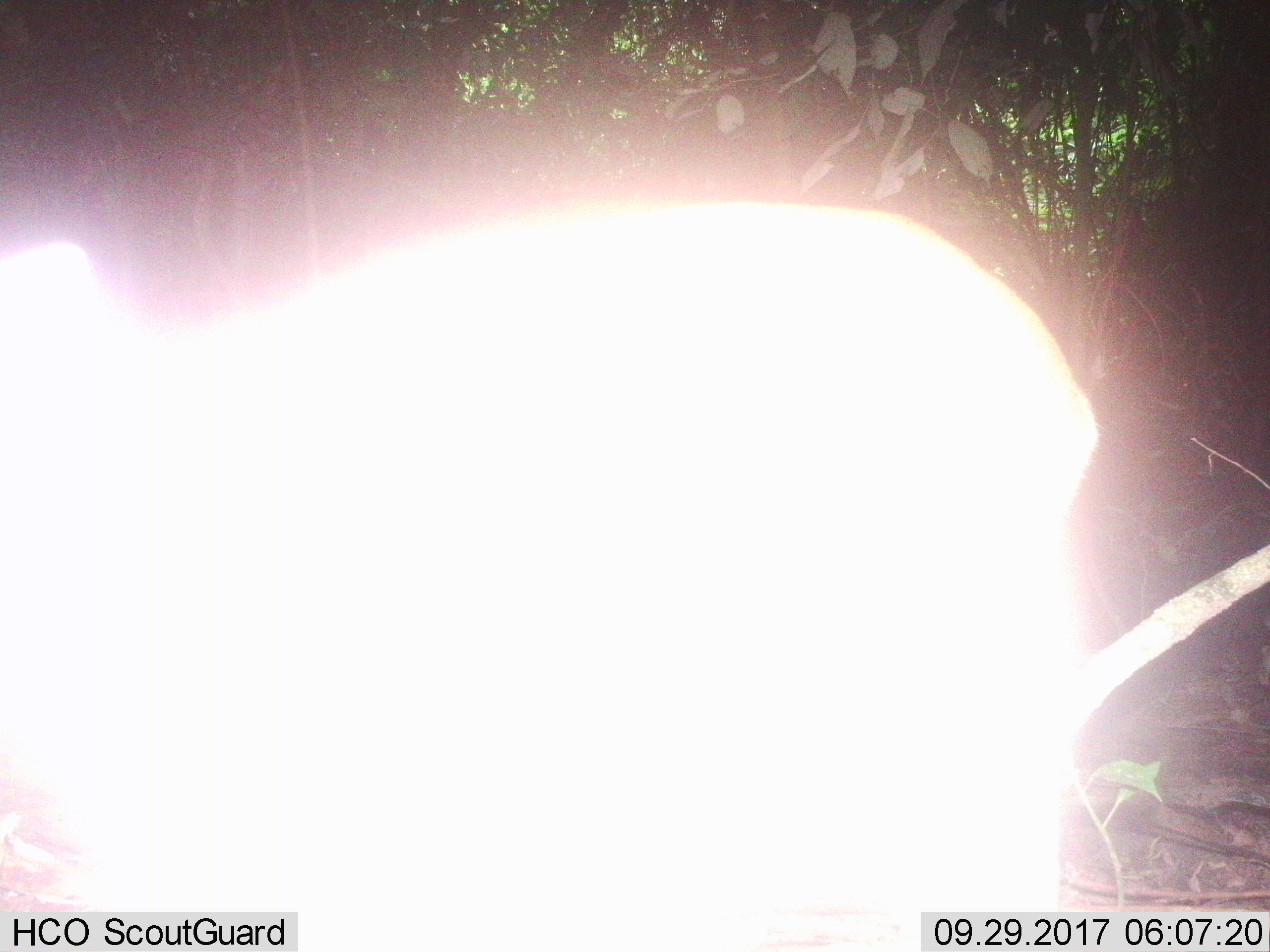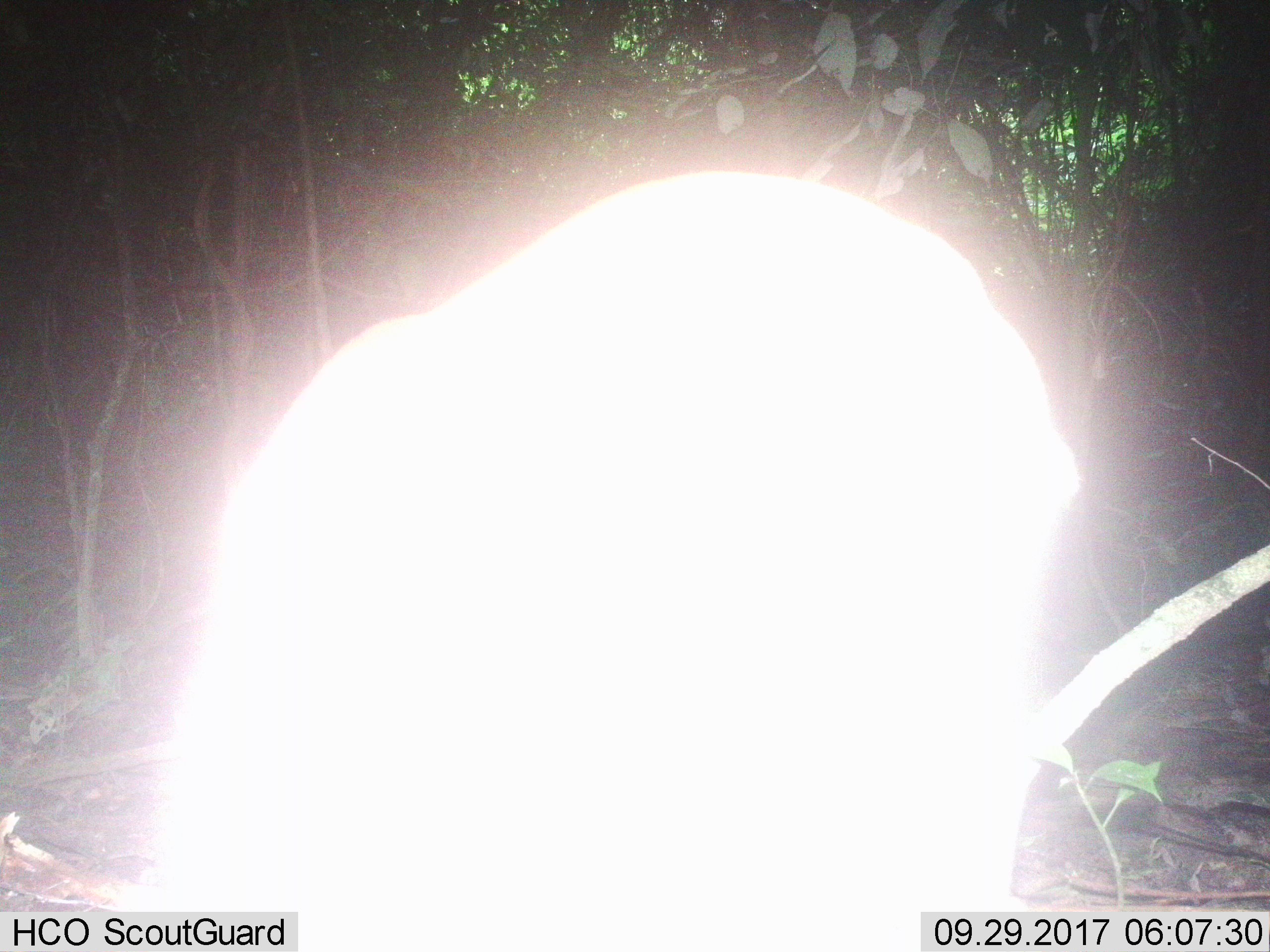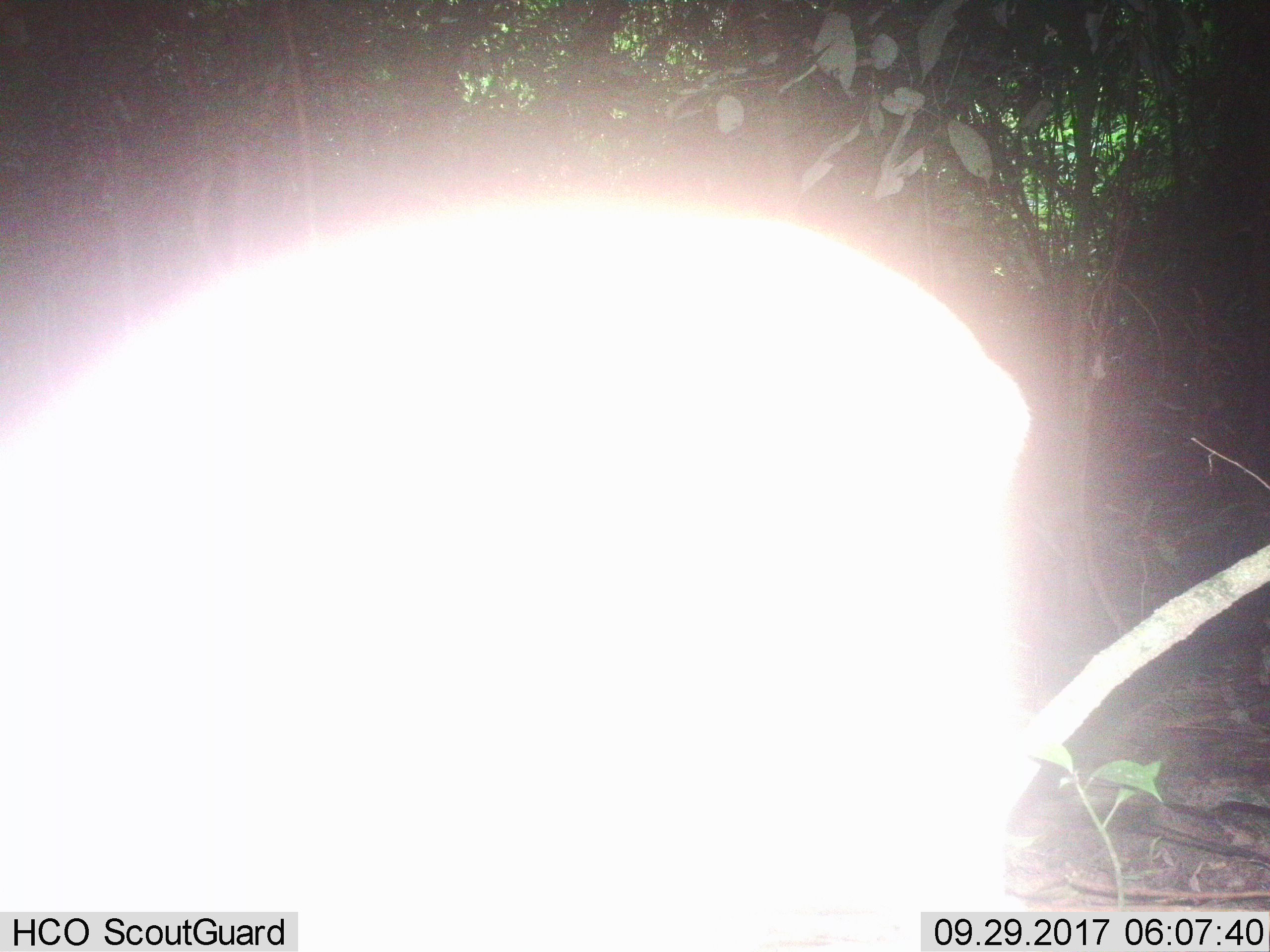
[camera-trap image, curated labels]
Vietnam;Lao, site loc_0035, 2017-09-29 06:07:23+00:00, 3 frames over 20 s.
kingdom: Animalia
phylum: Chordata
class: Mammalia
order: Artiodactyla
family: Cervidae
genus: Muntiacus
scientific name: Muntiacus vuquangensis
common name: large-antlered muntjac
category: large antlered muntjac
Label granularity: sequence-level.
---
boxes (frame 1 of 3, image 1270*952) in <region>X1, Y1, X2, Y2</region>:
large antlered muntjac: <region>0, 193, 1101, 913</region>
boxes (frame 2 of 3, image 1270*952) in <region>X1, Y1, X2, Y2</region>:
large antlered muntjac: <region>98, 165, 1083, 910</region>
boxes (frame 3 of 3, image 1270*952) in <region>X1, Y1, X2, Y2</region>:
large antlered muntjac: <region>0, 189, 1032, 910</region>